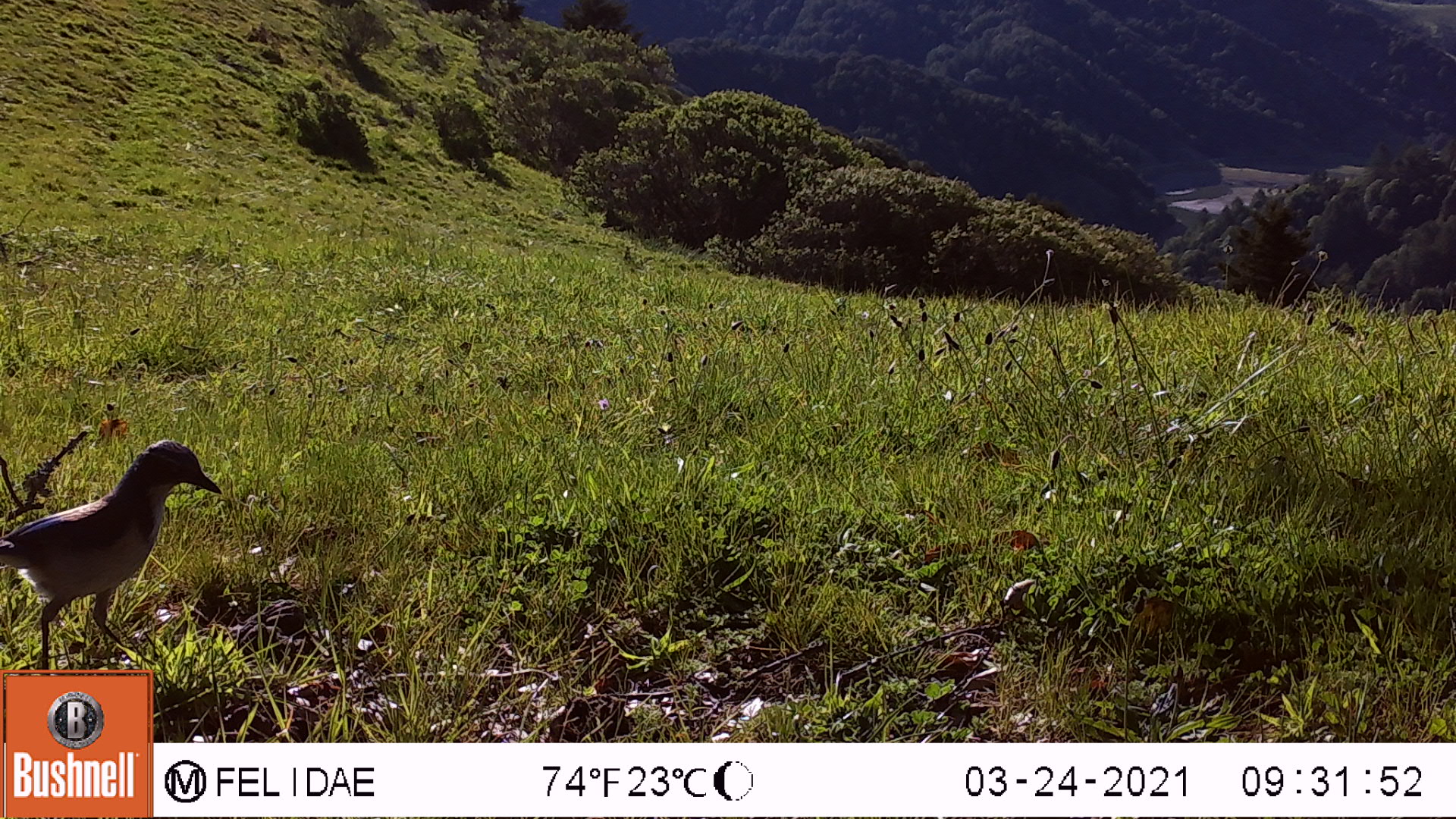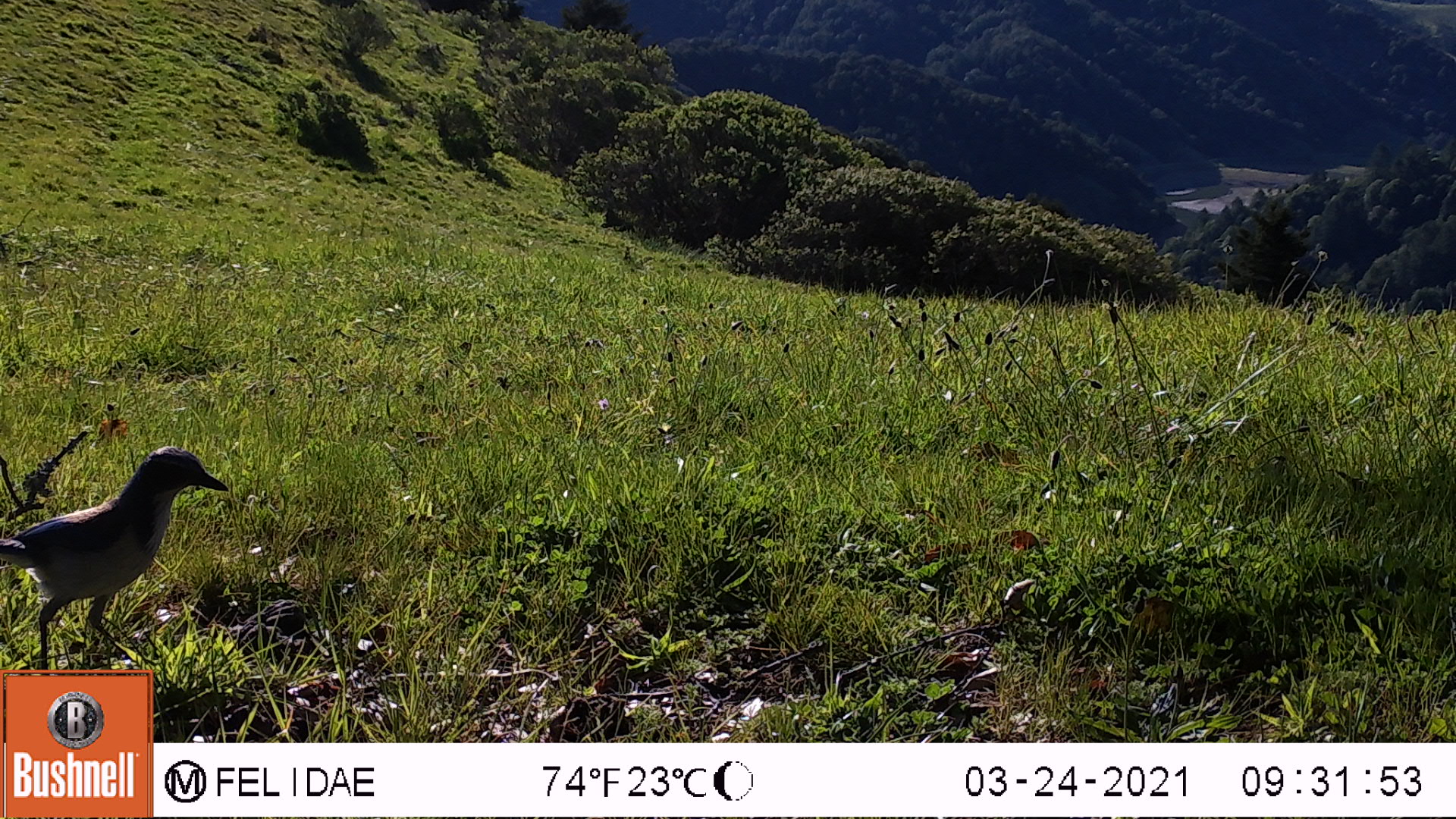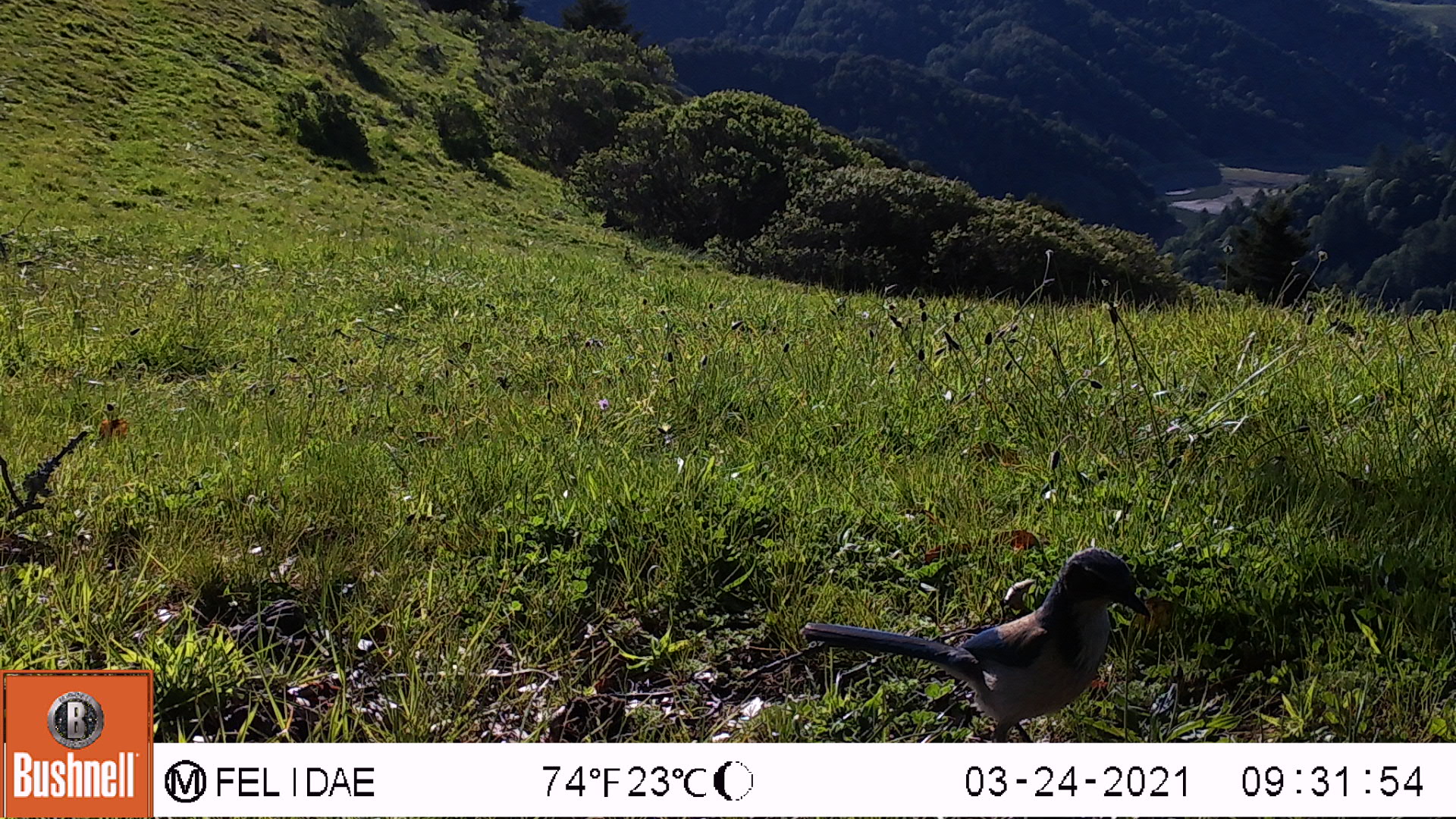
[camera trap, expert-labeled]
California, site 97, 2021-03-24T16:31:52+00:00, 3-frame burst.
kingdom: Animalia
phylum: Chordata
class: Aves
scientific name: Aves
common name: bird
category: unknown bird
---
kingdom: Animalia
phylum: Chordata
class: Aves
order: Passeriformes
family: Corvidae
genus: Aphelocoma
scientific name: Aphelocoma californica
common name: california scrub jay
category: western scrub-jay